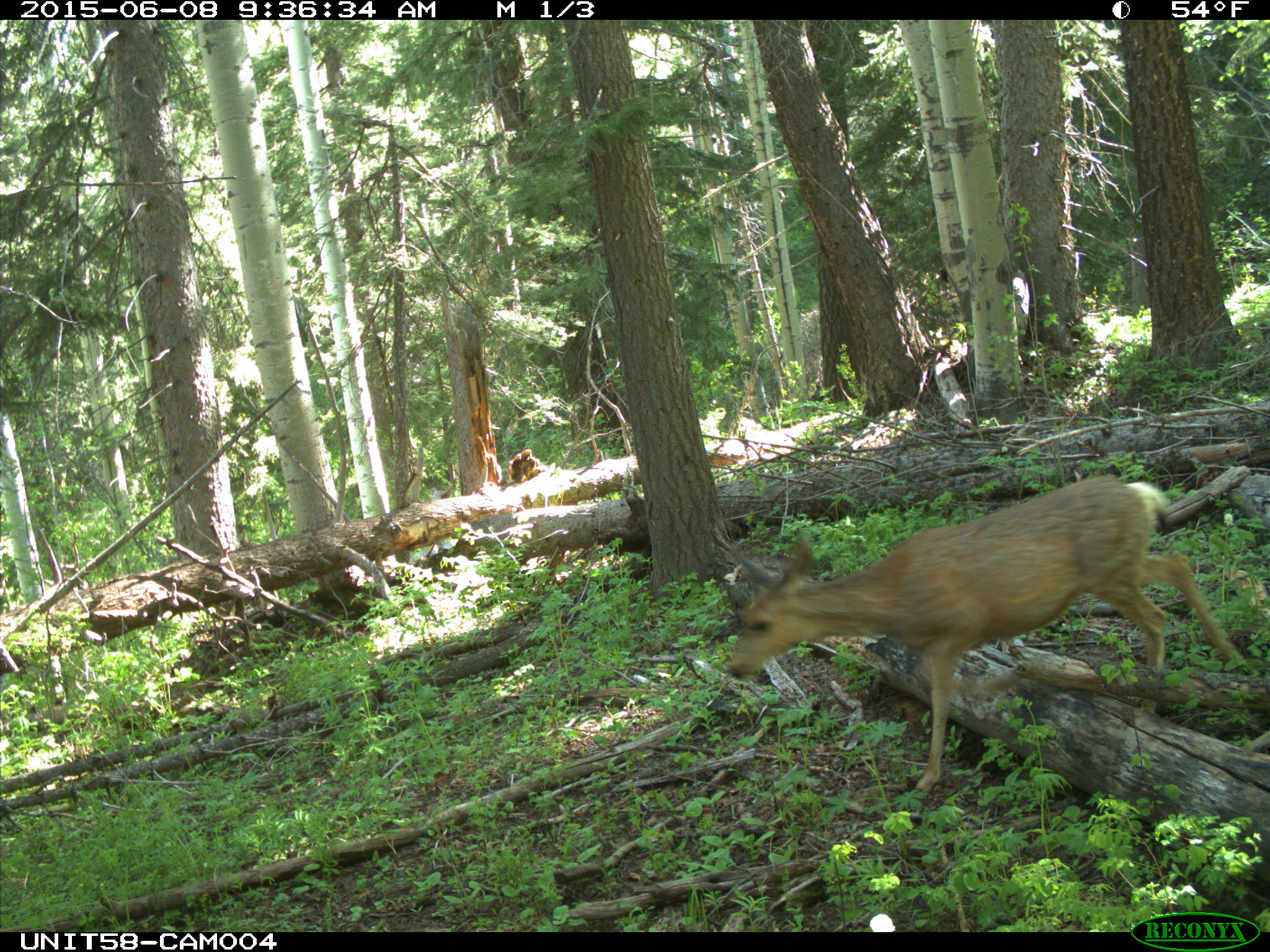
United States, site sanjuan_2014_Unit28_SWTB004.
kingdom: Animalia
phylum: Chordata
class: Mammalia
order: Artiodactyla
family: Cervidae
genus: Odocoileus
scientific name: Odocoileus hemionus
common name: mule deer